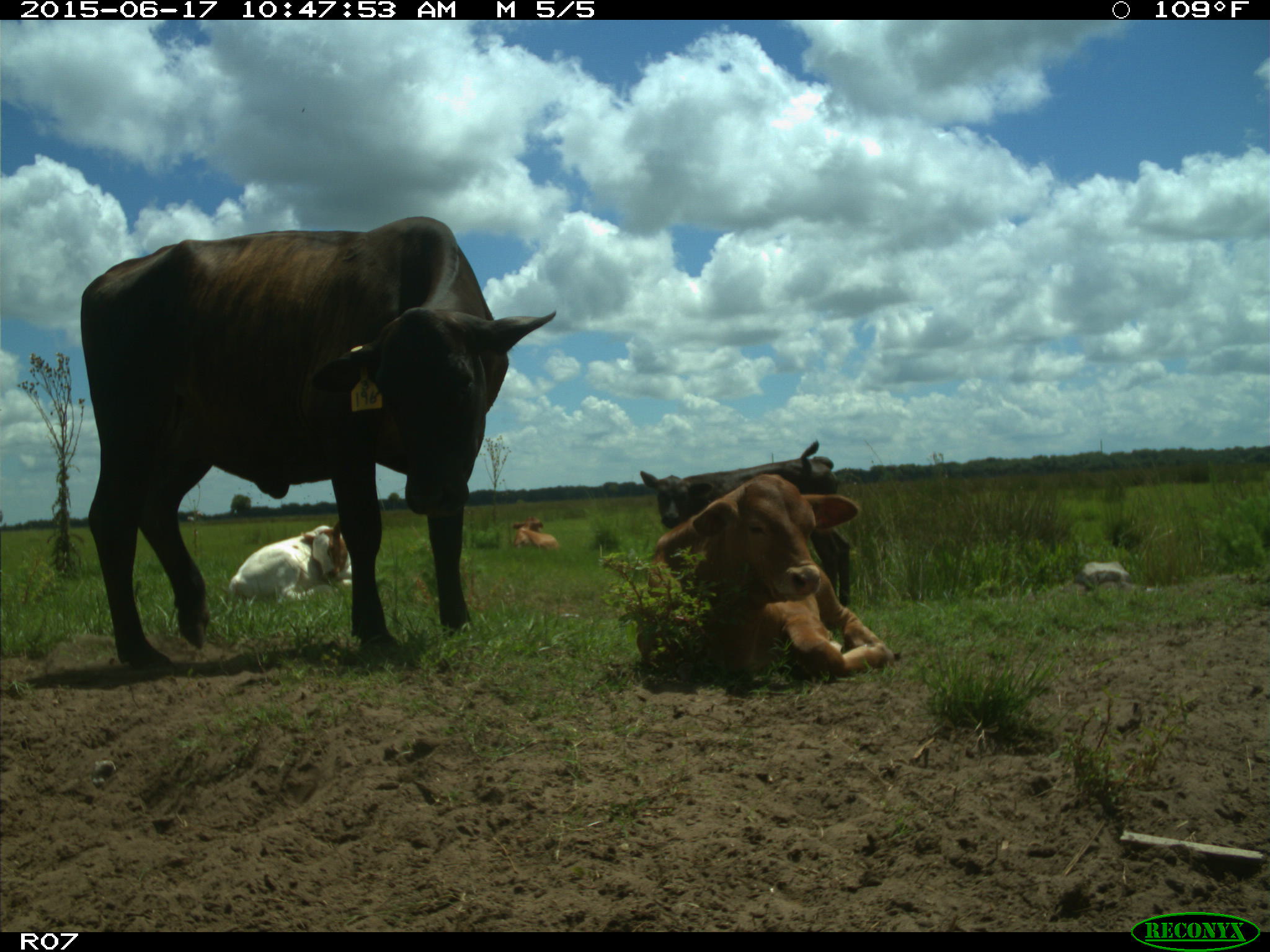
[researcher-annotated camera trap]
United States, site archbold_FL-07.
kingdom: Animalia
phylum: Chordata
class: Mammalia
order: Artiodactyla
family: Bovidae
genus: Bos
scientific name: Bos taurus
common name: domestic cow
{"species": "Bos taurus (domestic cow)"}